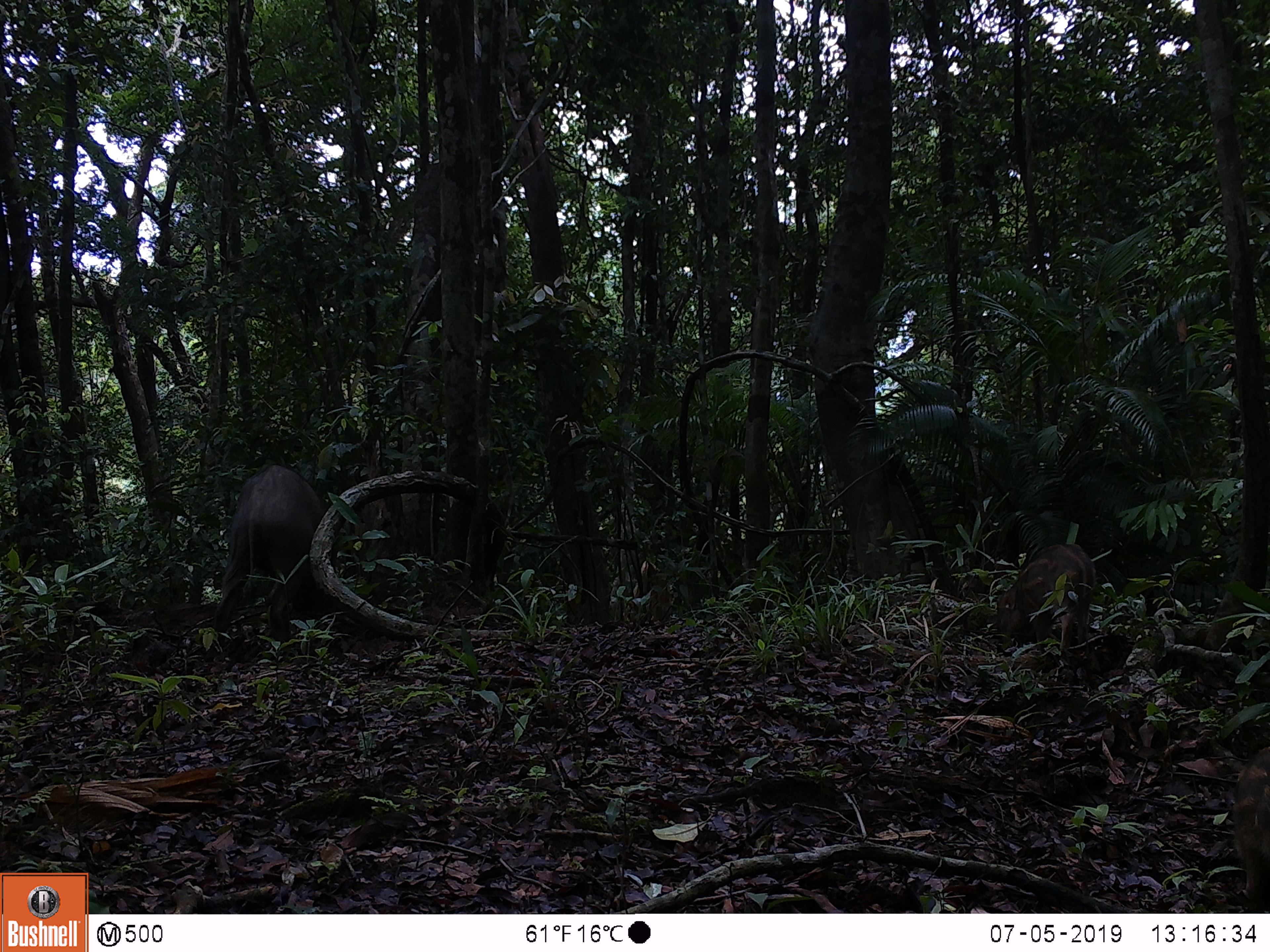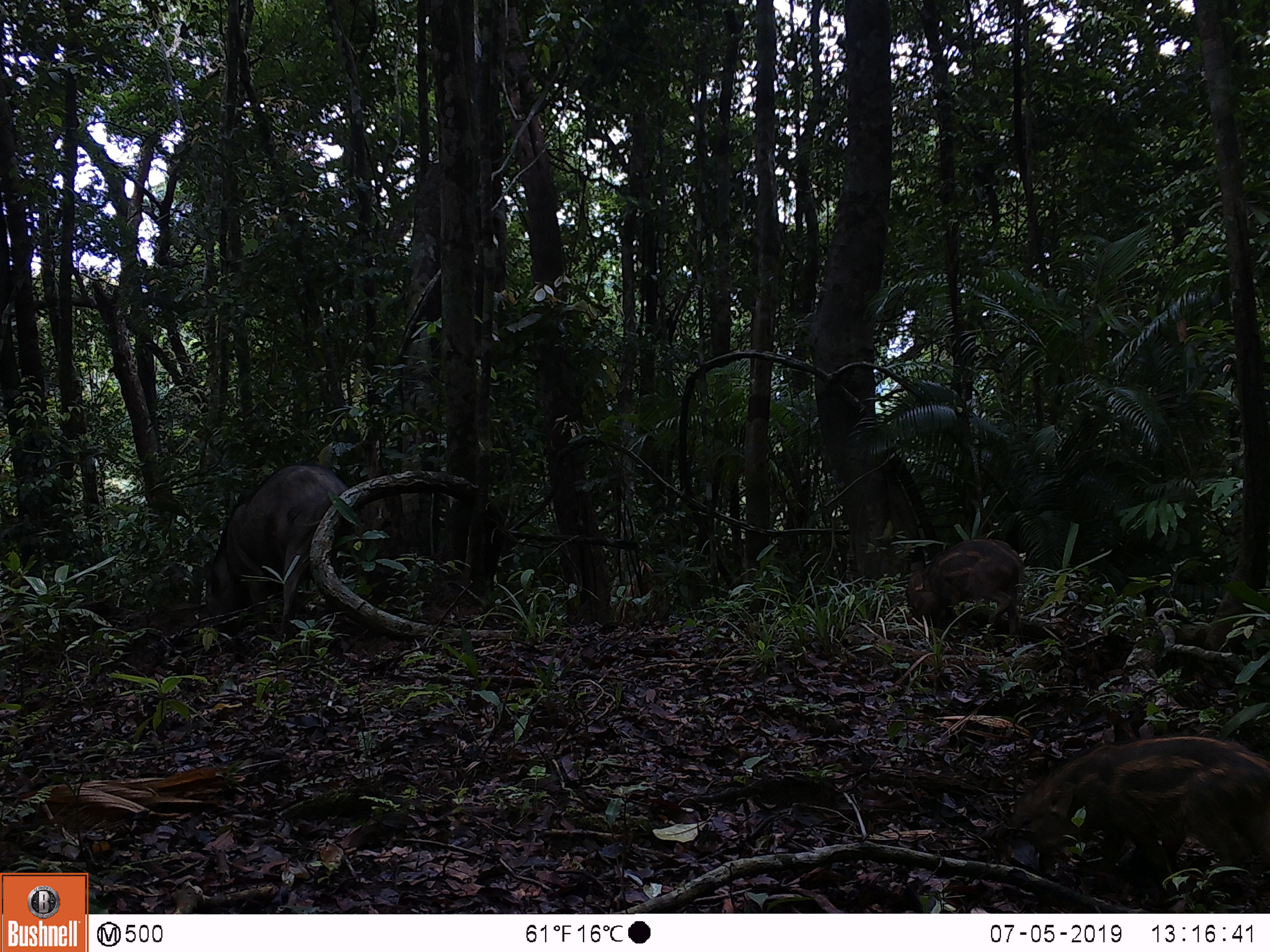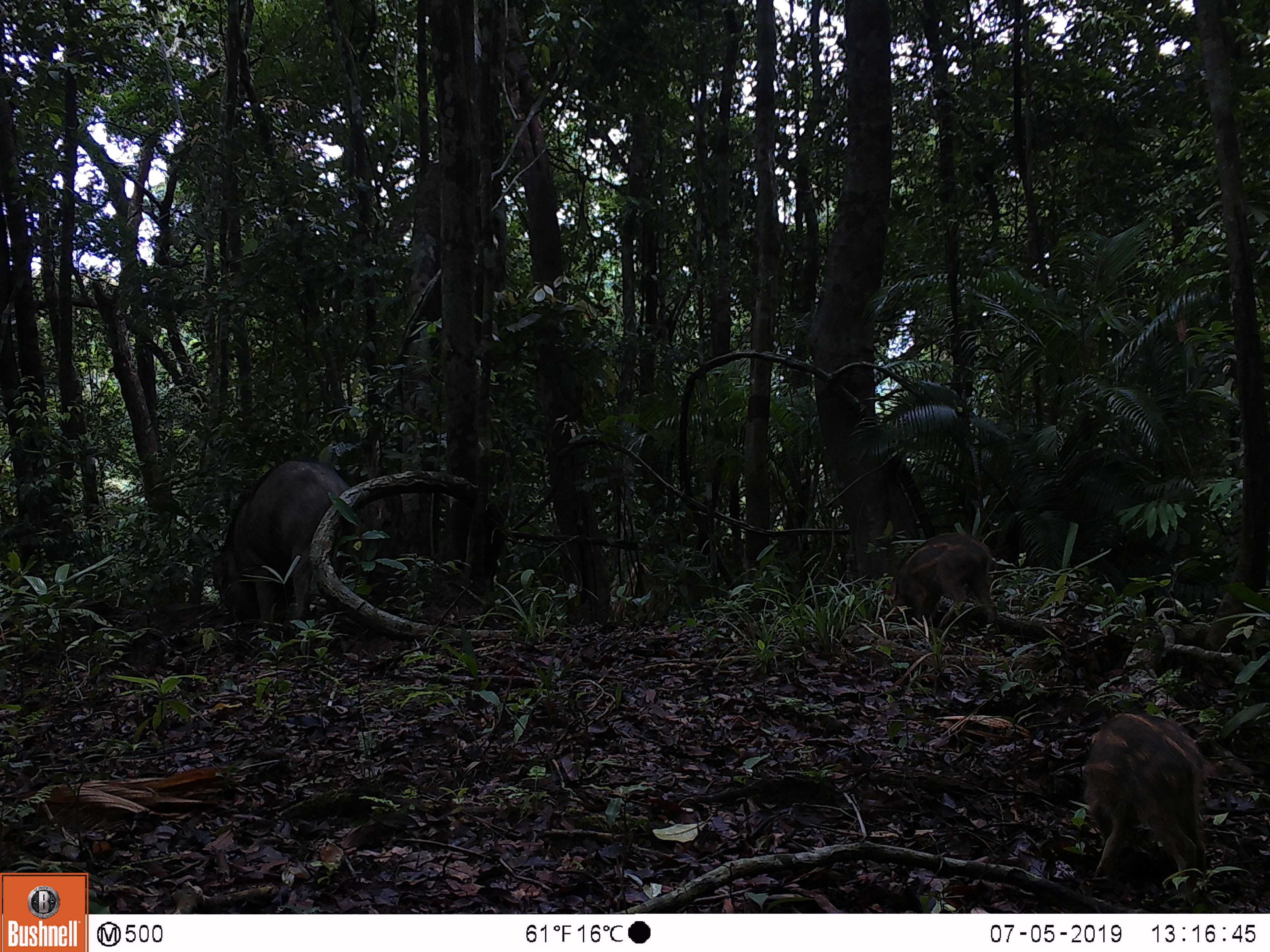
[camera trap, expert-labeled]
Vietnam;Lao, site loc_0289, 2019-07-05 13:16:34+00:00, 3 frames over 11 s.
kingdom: Animalia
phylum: Chordata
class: Mammalia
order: Artiodactyla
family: Suidae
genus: Sus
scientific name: Sus scrofa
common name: eurasian wild pig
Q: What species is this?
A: Eurasian wild pig (Sus scrofa).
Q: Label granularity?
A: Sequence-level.